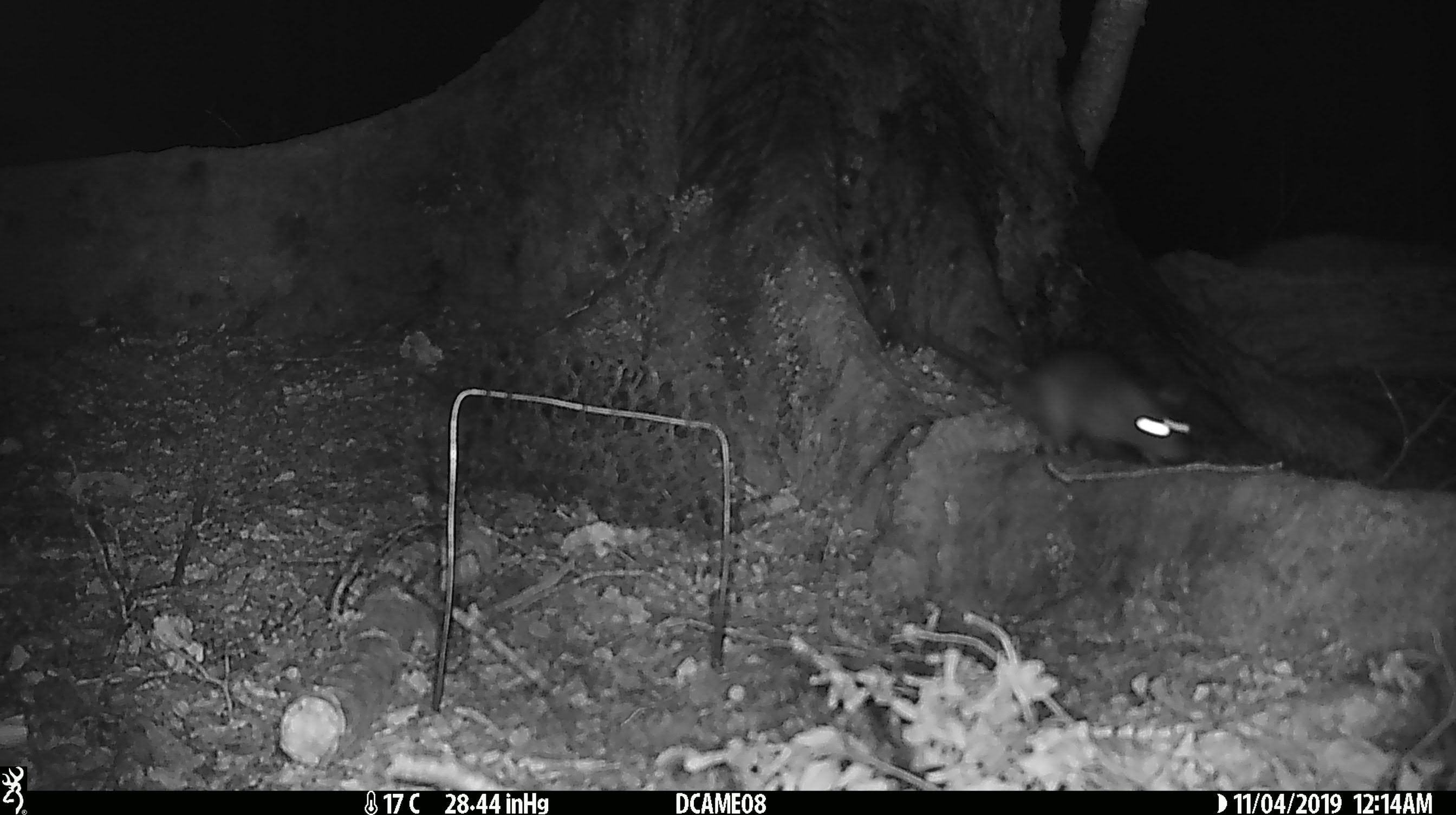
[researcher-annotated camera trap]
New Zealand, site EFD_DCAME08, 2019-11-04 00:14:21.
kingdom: Animalia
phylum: Chordata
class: Mammalia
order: Rodentia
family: Muridae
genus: Rattus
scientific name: Rattus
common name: rat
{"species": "rat (Rattus)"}